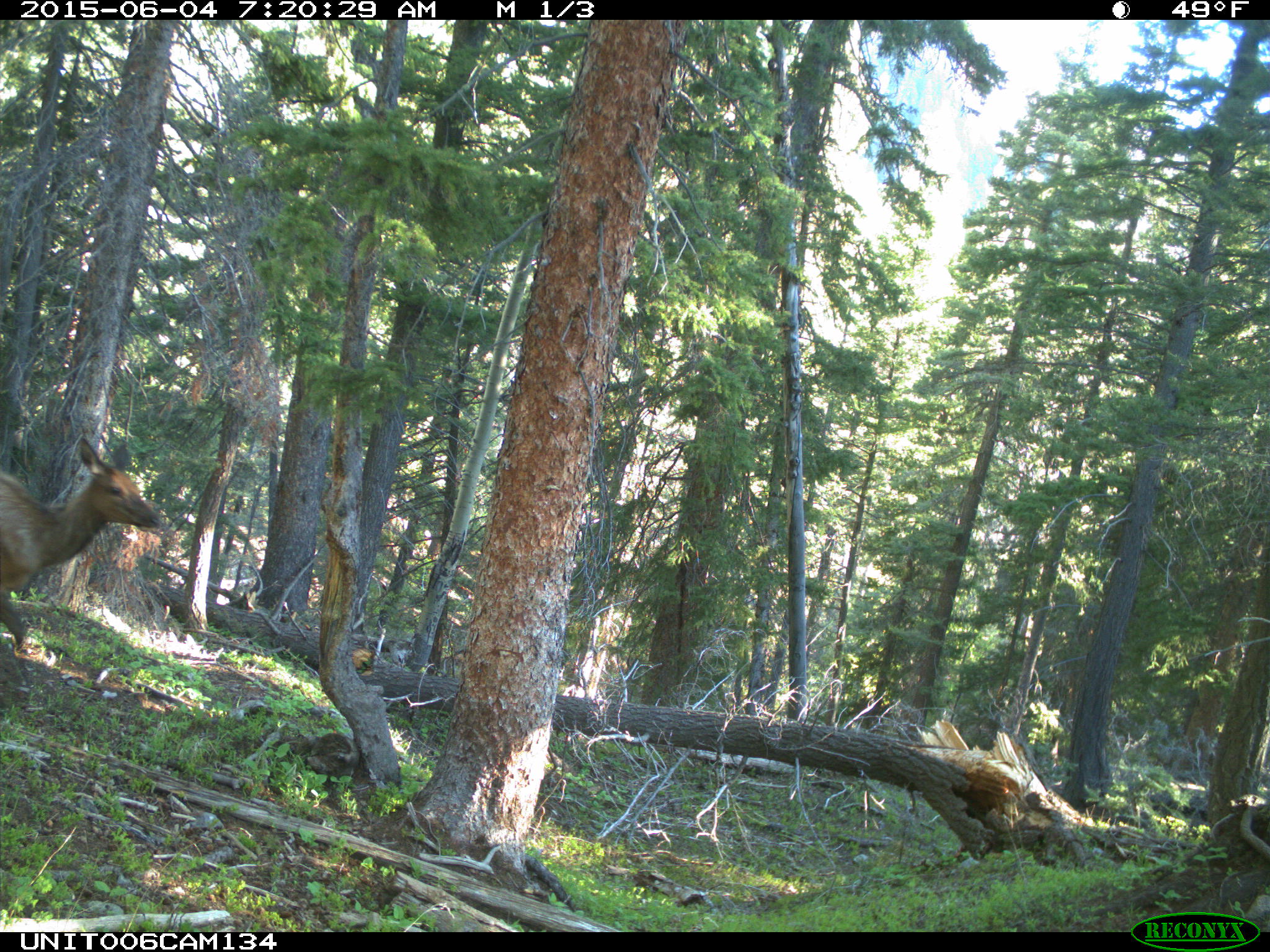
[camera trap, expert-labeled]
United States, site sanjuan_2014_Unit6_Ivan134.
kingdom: Animalia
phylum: Chordata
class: Mammalia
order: Artiodactyla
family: Cervidae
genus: Cervus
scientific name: Cervus elaphus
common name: red deer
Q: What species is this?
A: Cervus elaphus (red deer).